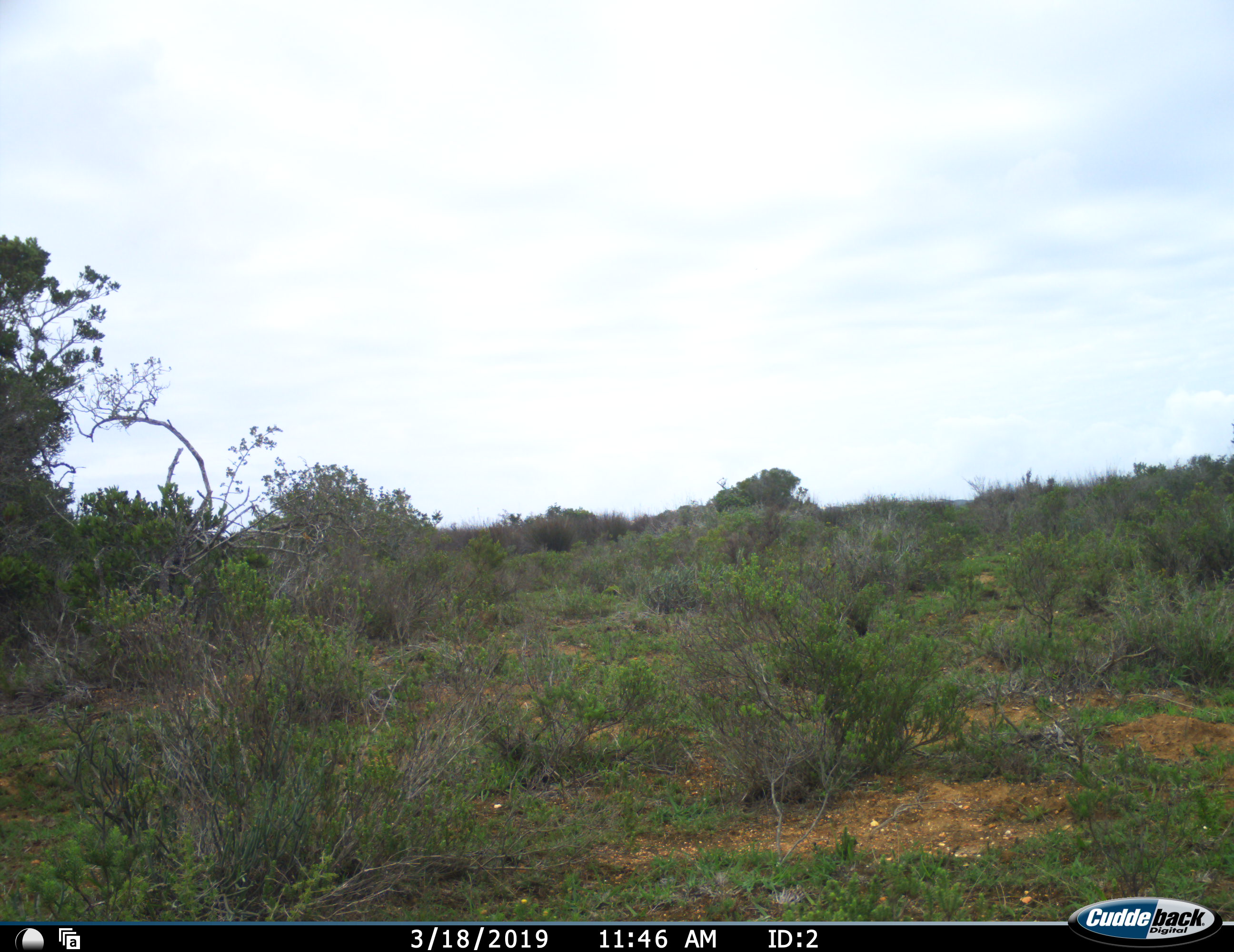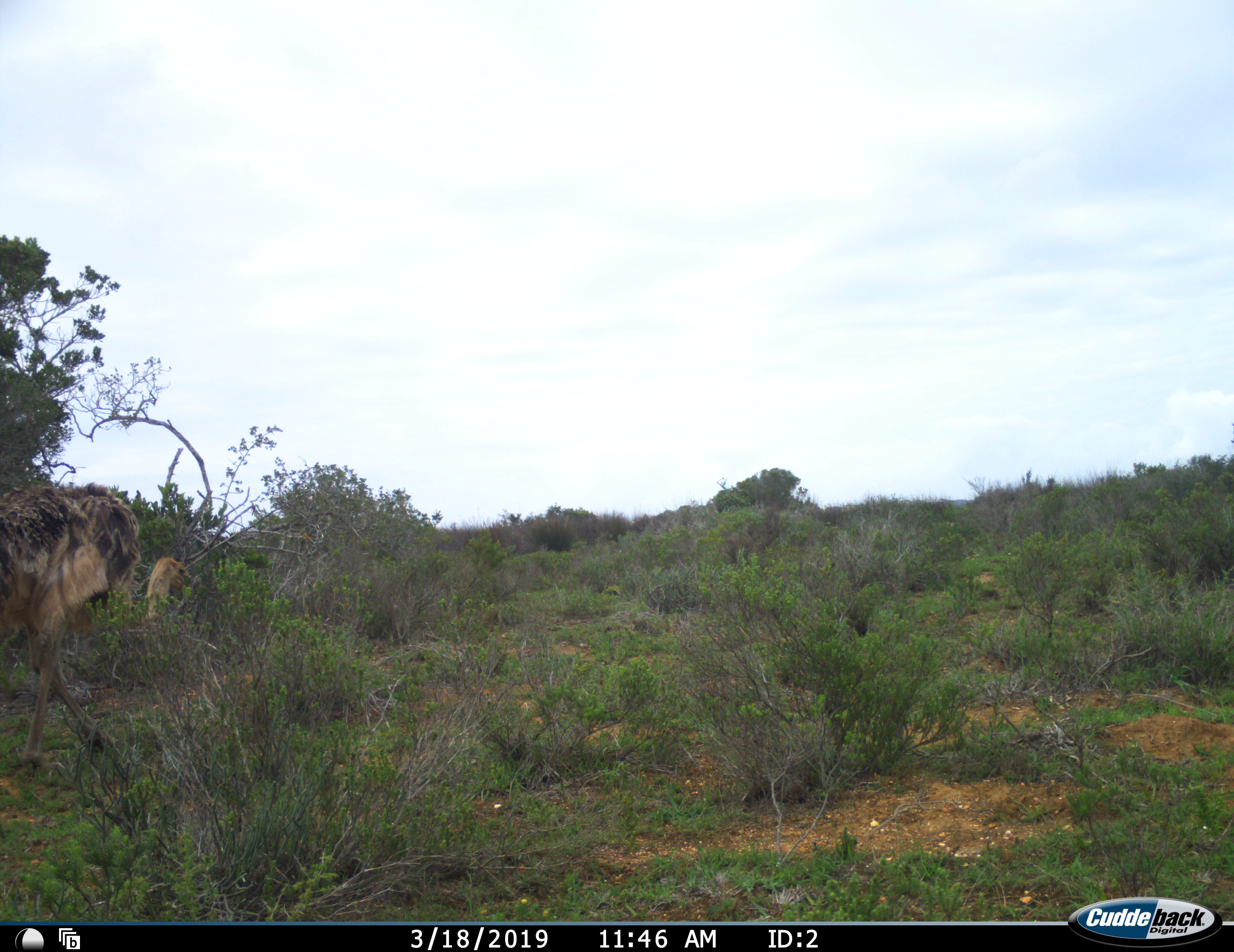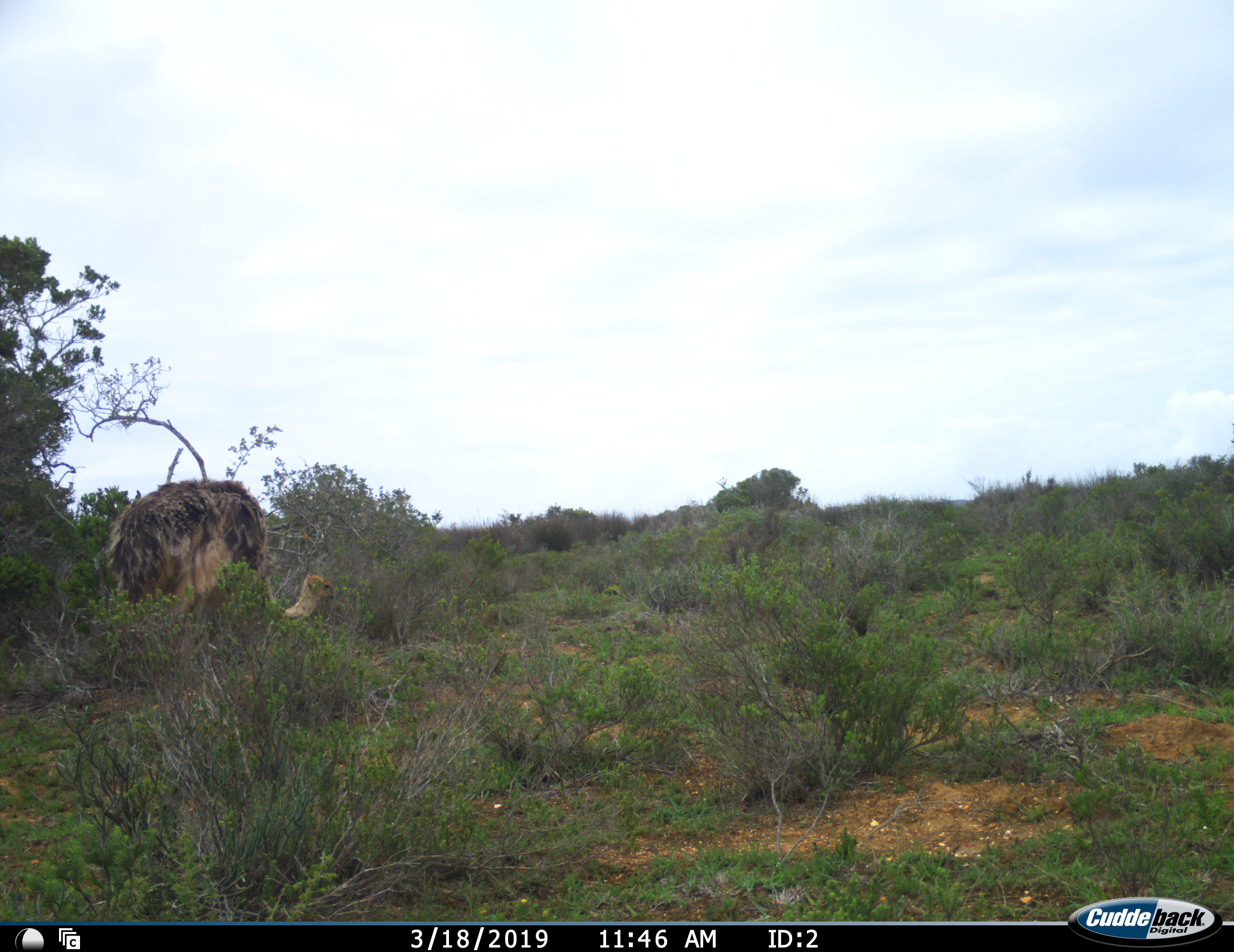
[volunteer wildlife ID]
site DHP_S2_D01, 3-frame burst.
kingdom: Animalia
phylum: Chordata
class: Aves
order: Struthioniformes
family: Struthionidae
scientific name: Struthionidae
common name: ostrich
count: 1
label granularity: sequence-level